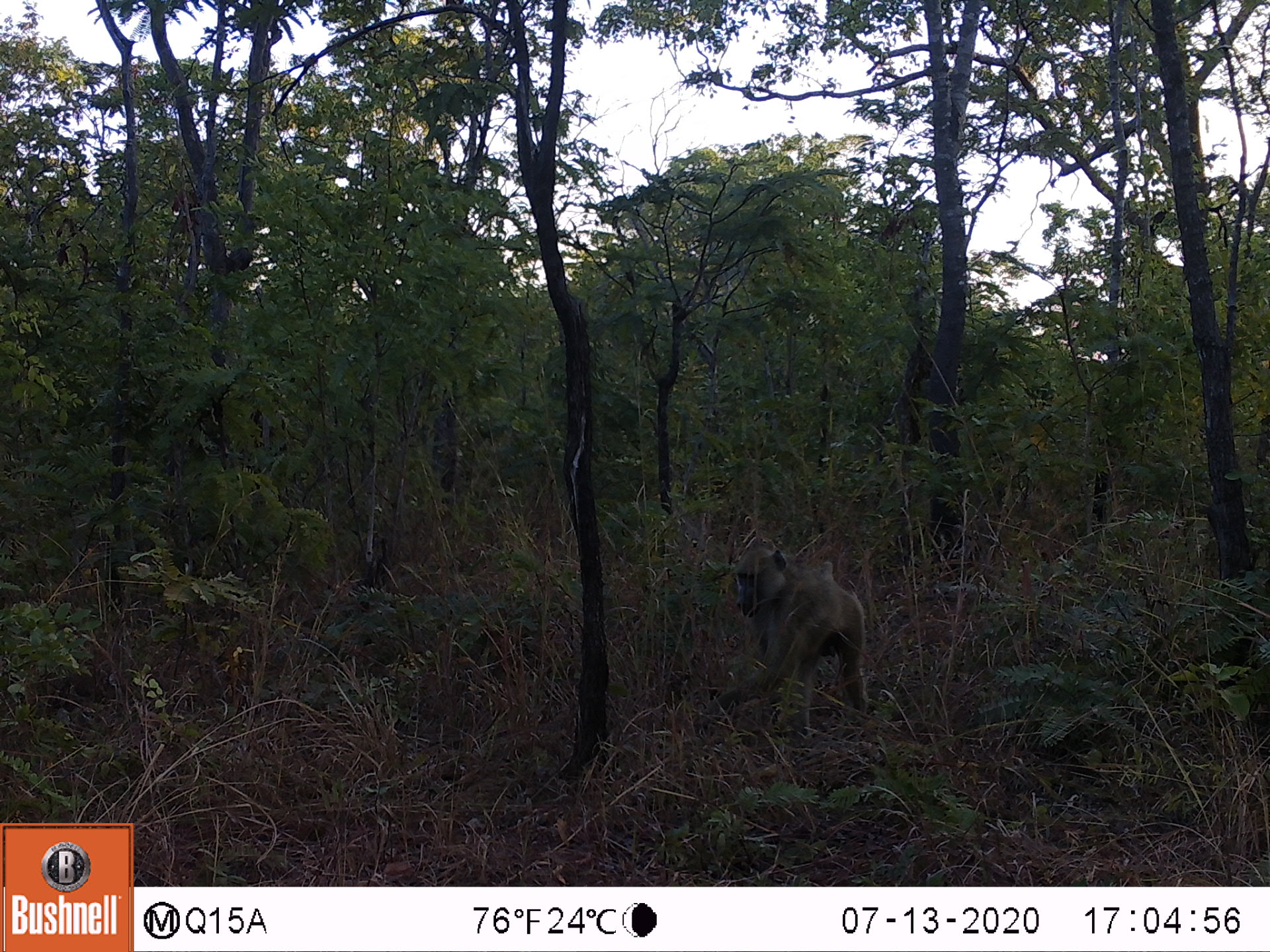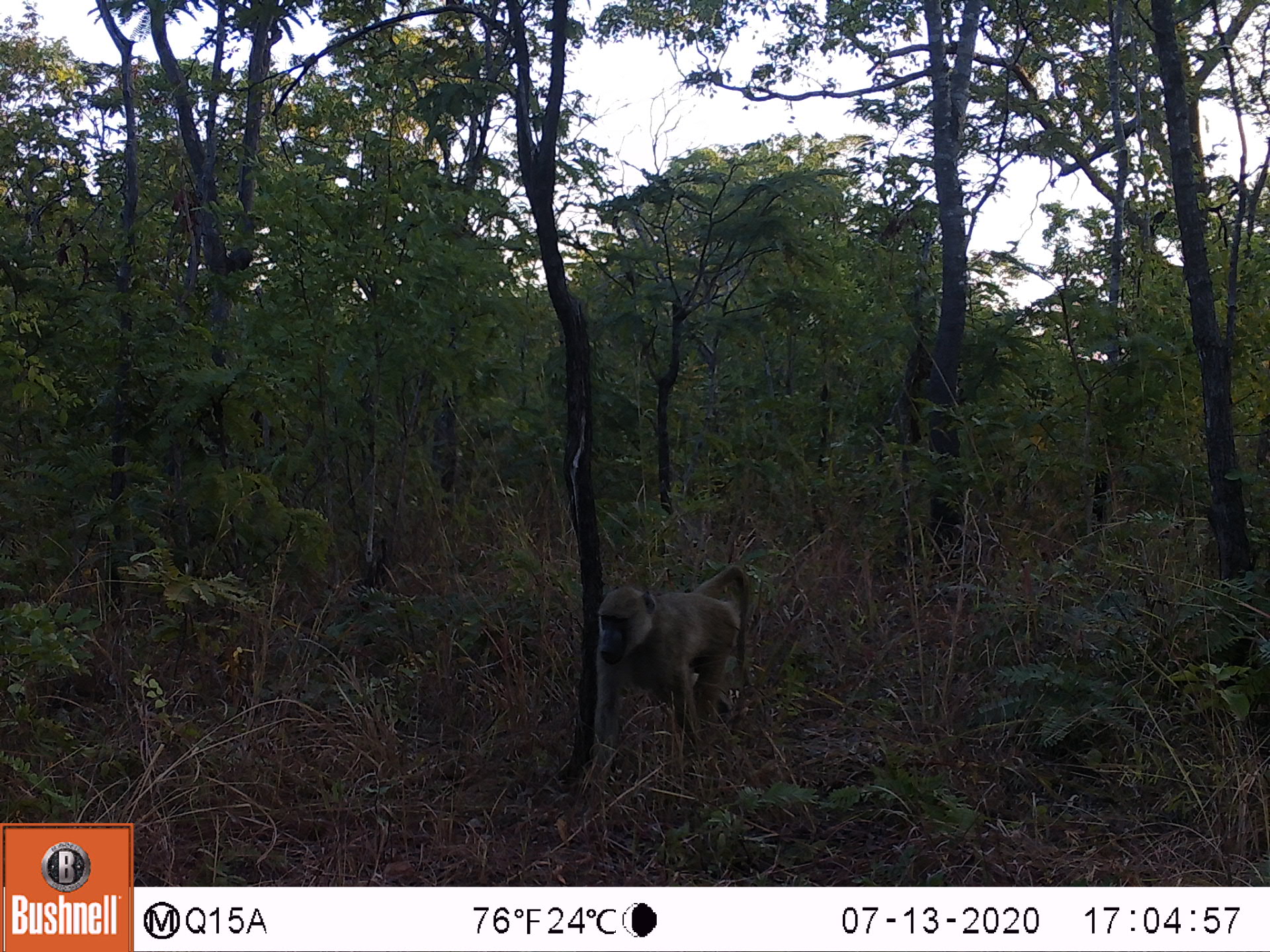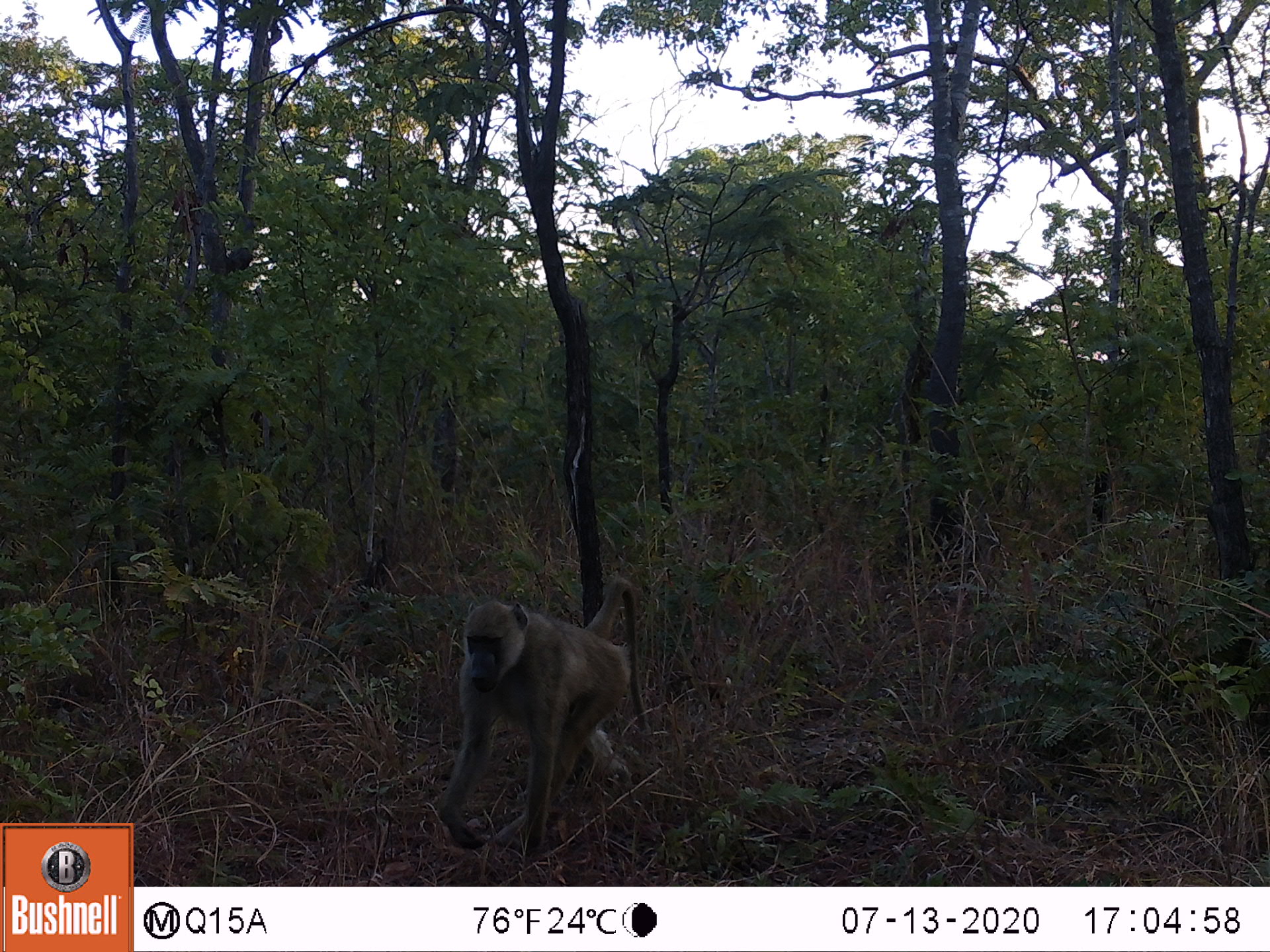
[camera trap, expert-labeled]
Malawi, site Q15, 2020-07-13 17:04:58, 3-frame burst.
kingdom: Animalia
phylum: Chordata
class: Mammalia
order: Primates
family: Cercopithecidae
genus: Papio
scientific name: Papio cynocephalus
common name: yellow baboon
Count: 1.